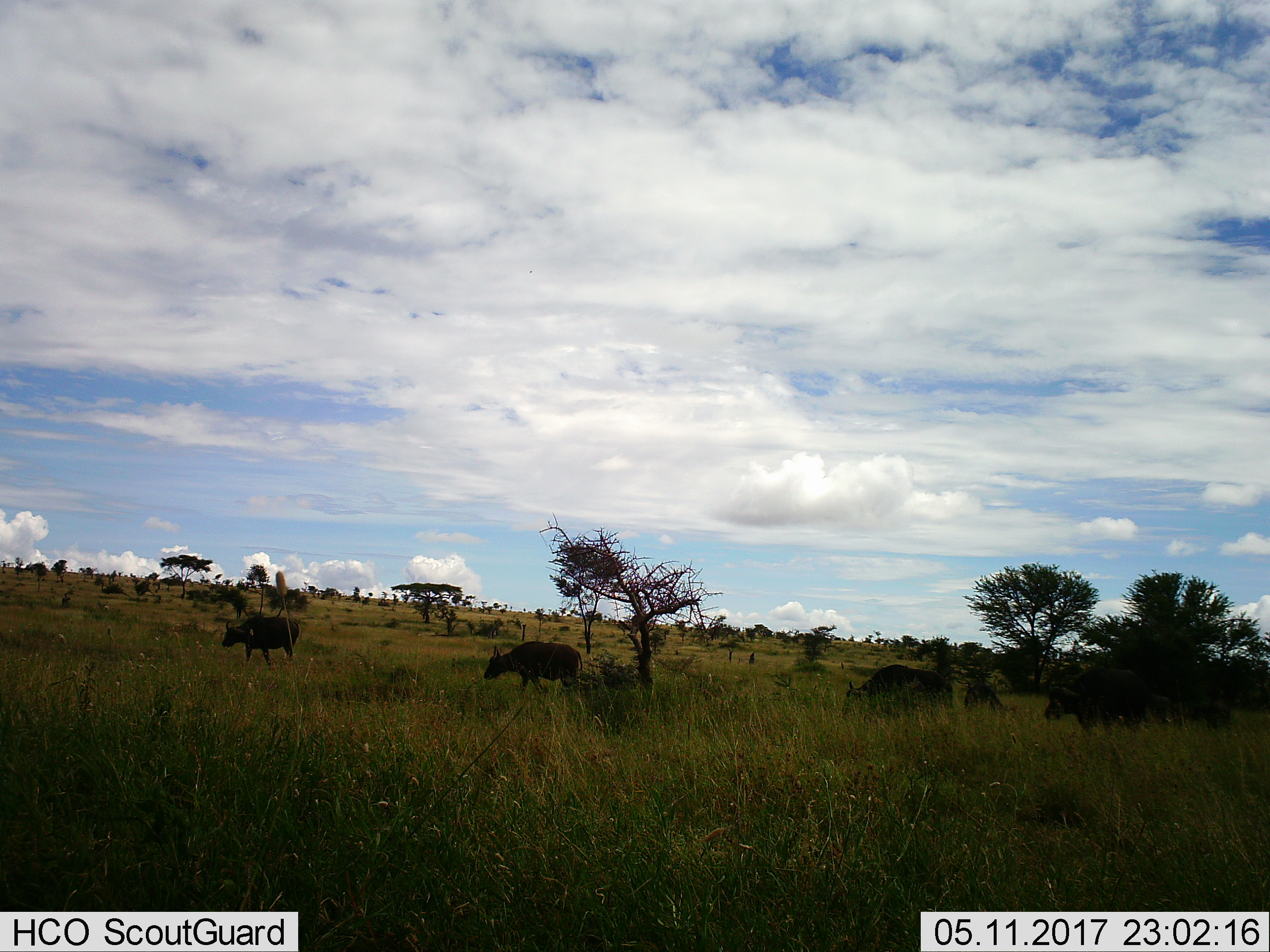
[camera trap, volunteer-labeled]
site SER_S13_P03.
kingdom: Animalia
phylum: Chordata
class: Mammalia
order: Artiodactyla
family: Bovidae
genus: Syncerus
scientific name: Syncerus caffer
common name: african buffalo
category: buffalo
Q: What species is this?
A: Buffalo (african buffalo) (Syncerus caffer).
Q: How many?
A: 5.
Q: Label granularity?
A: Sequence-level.